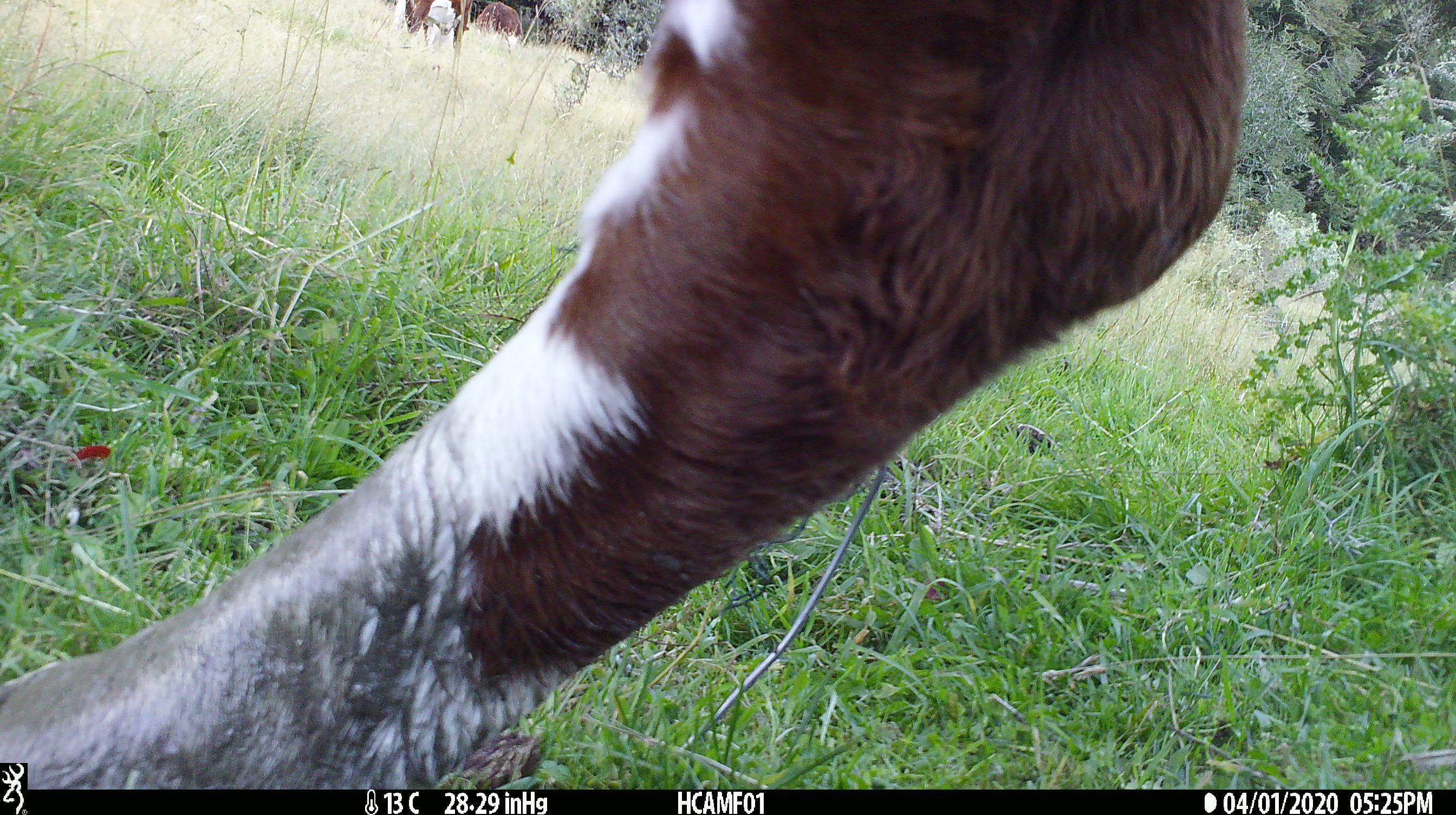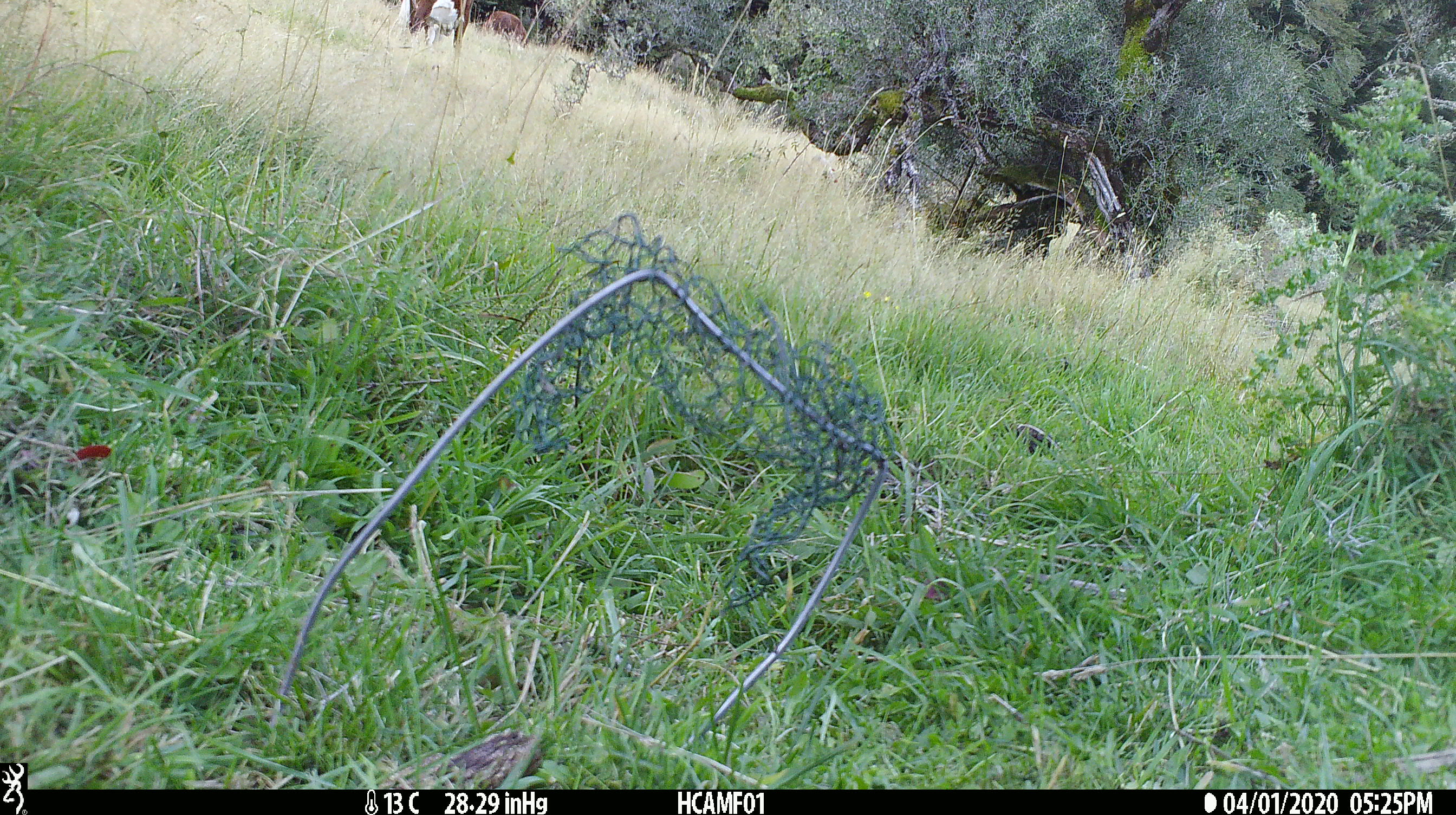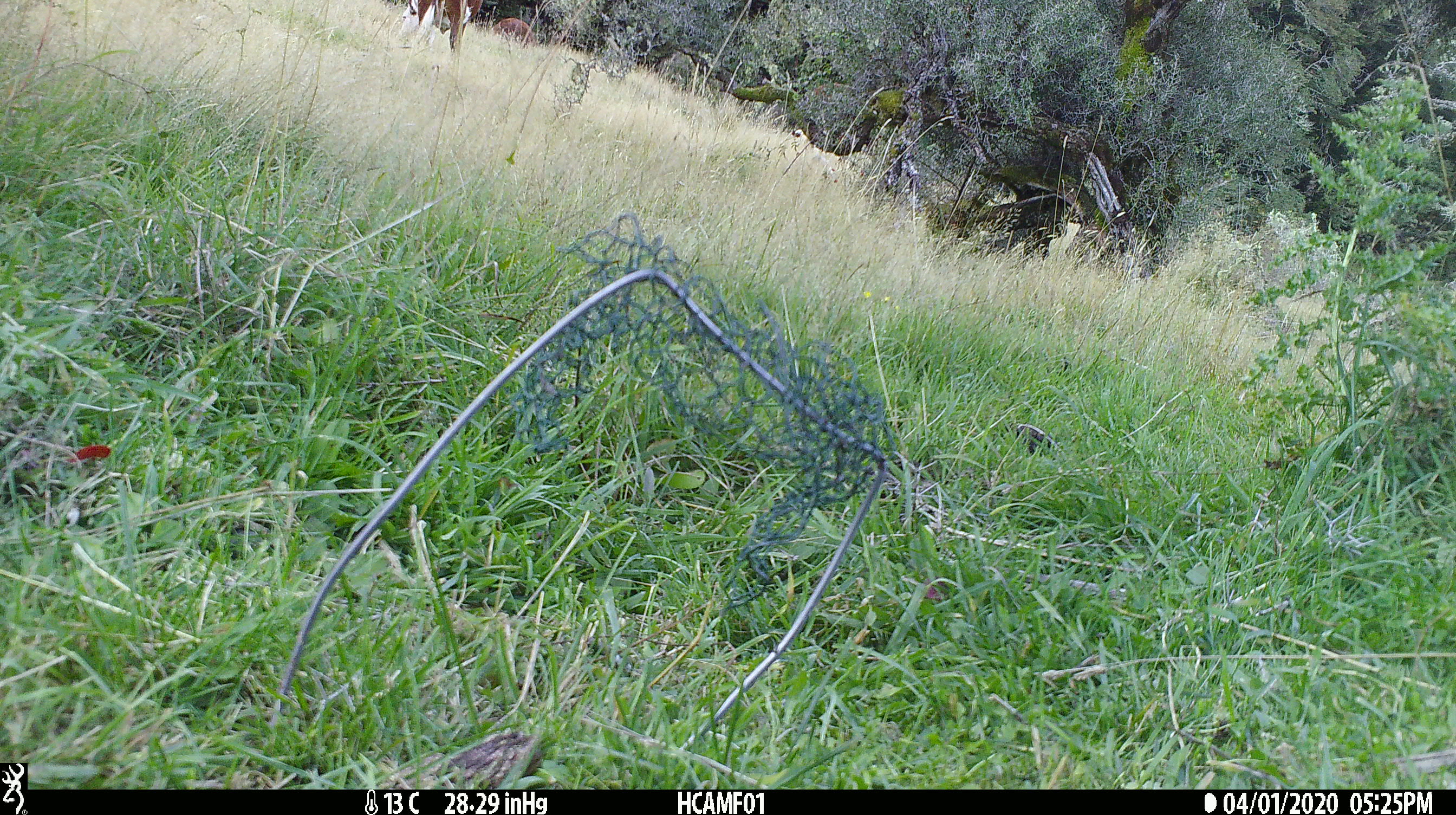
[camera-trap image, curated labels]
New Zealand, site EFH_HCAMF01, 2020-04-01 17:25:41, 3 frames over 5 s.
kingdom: Animalia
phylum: Chordata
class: Mammalia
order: Artiodactyla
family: Bovidae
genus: Bos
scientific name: Bos taurus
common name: domestic cow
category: cow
Cow (domestic cow) (Bos taurus).